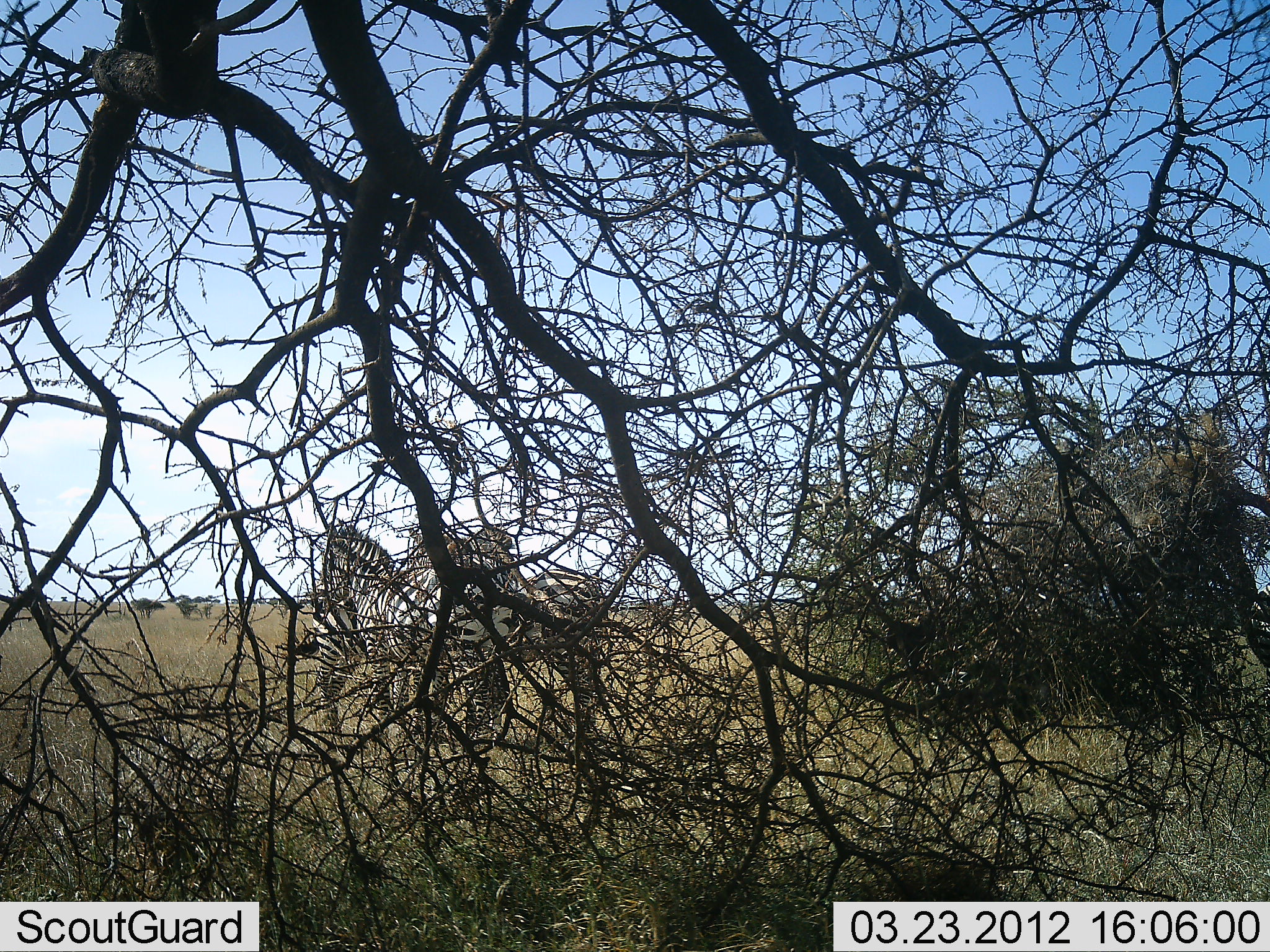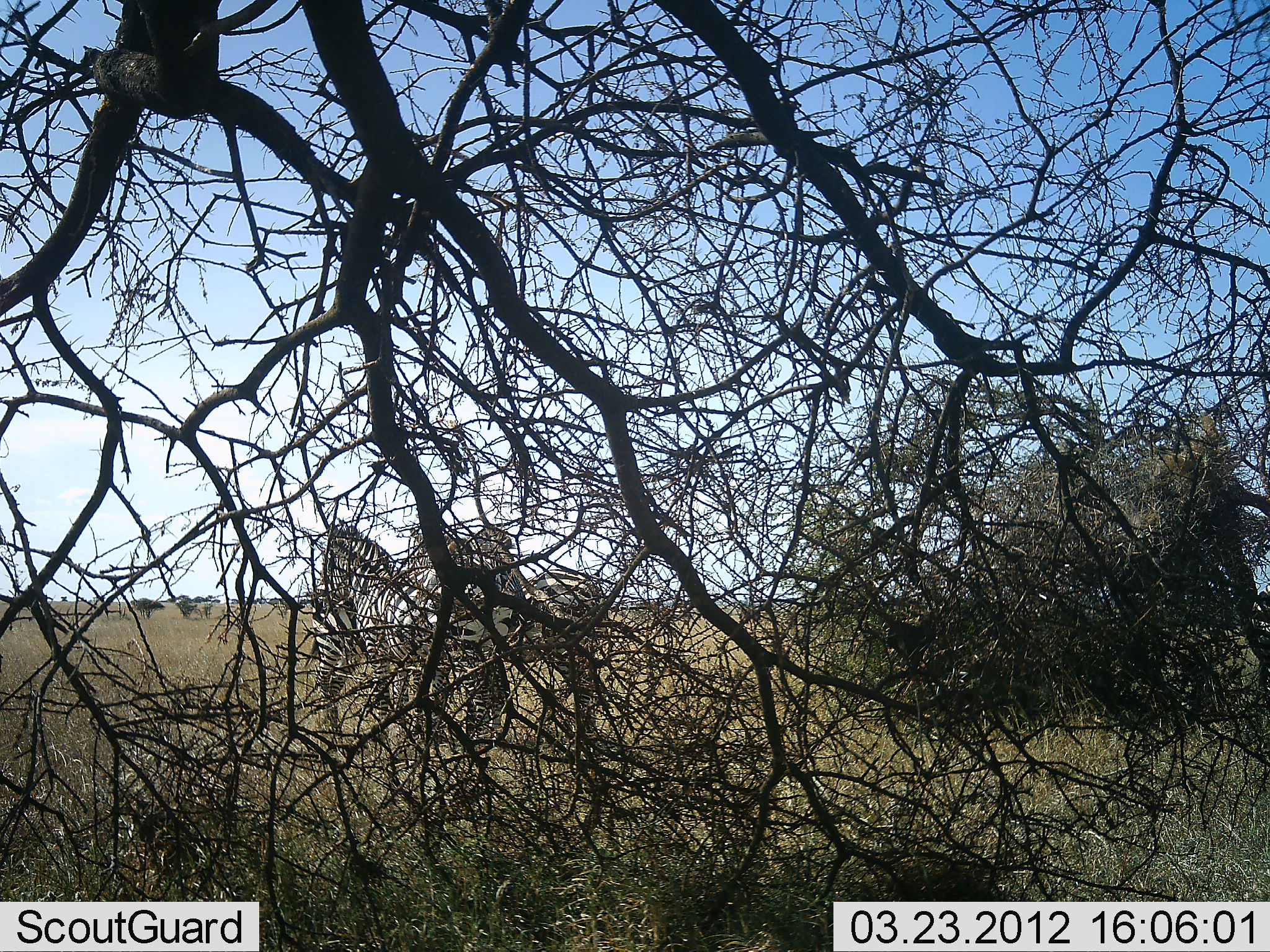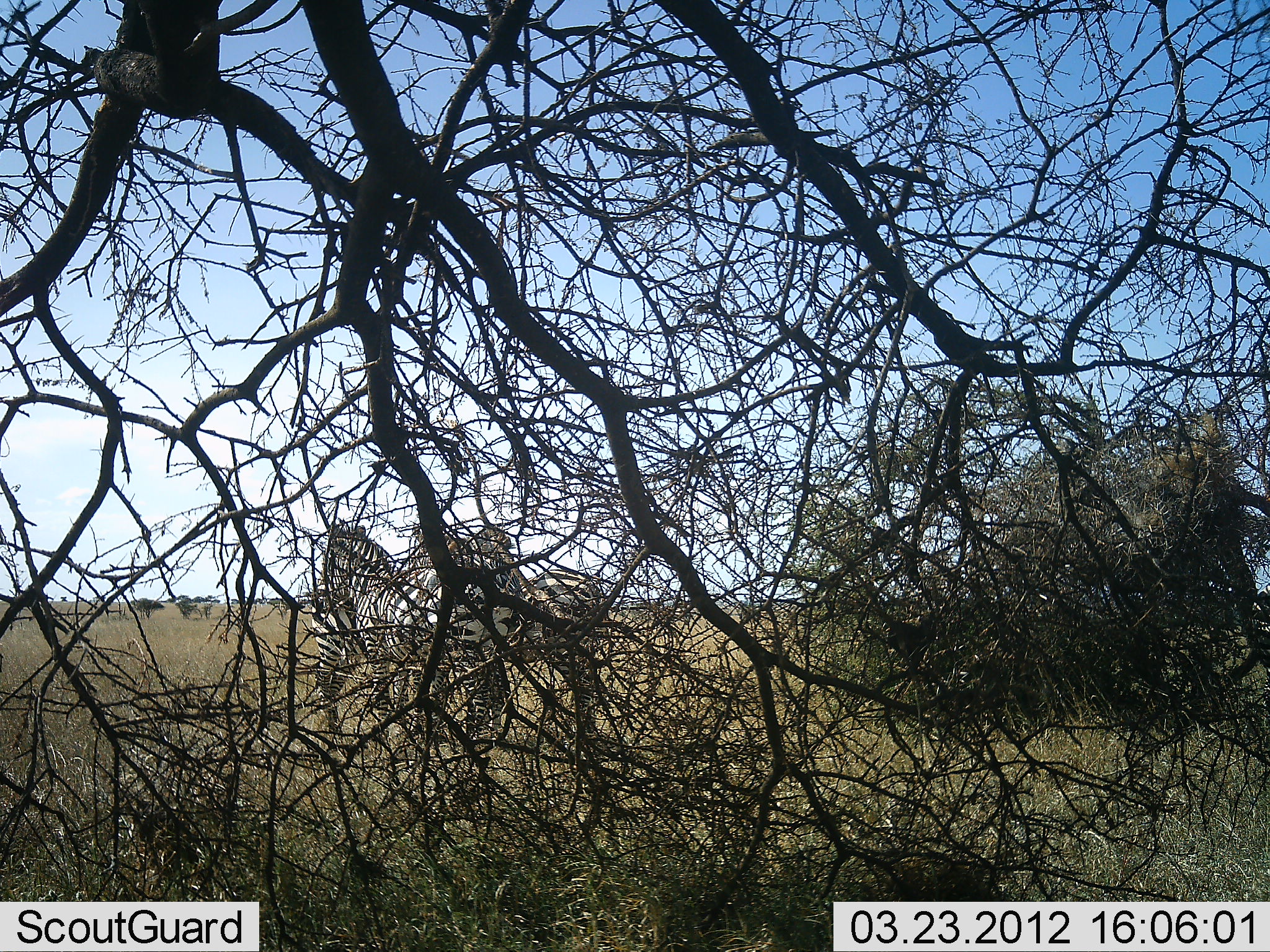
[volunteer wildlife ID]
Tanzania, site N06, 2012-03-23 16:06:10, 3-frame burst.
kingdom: Animalia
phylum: Chordata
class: Mammalia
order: Perissodactyla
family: Equidae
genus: Equus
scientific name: Equus quagga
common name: plains zebra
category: zebra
Zebra (plains zebra) (Equus quagga), count 3. Behavior (volunteer vote fractions): standing 94%, resting 0%, moving 0%, interacting 12%. Young present (vote fraction): 0%. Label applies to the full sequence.